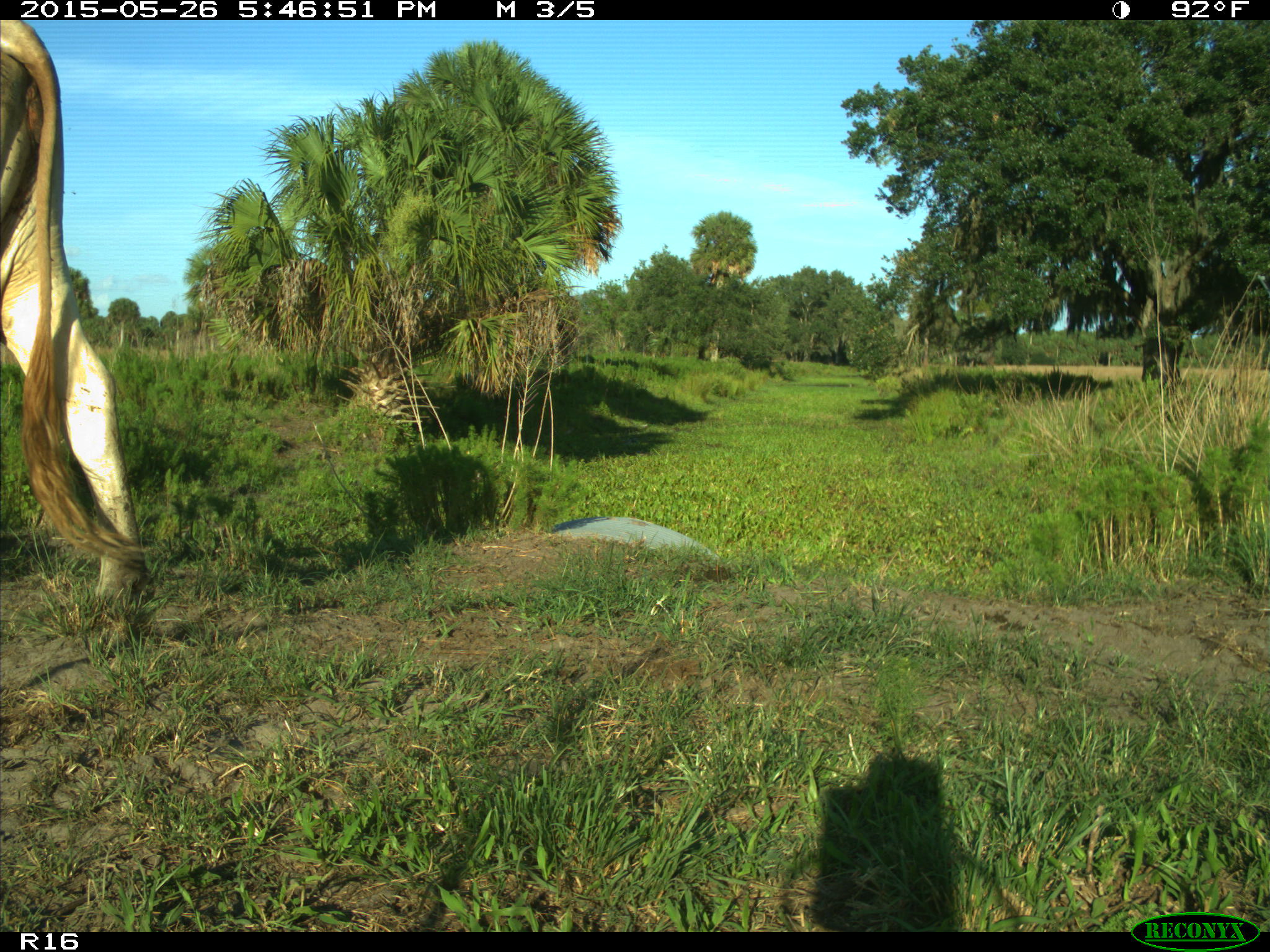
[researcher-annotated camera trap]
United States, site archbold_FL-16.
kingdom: Animalia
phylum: Chordata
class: Mammalia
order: Artiodactyla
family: Bovidae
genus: Bos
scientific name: Bos taurus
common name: domestic cow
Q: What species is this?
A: Bos taurus (domestic cow).